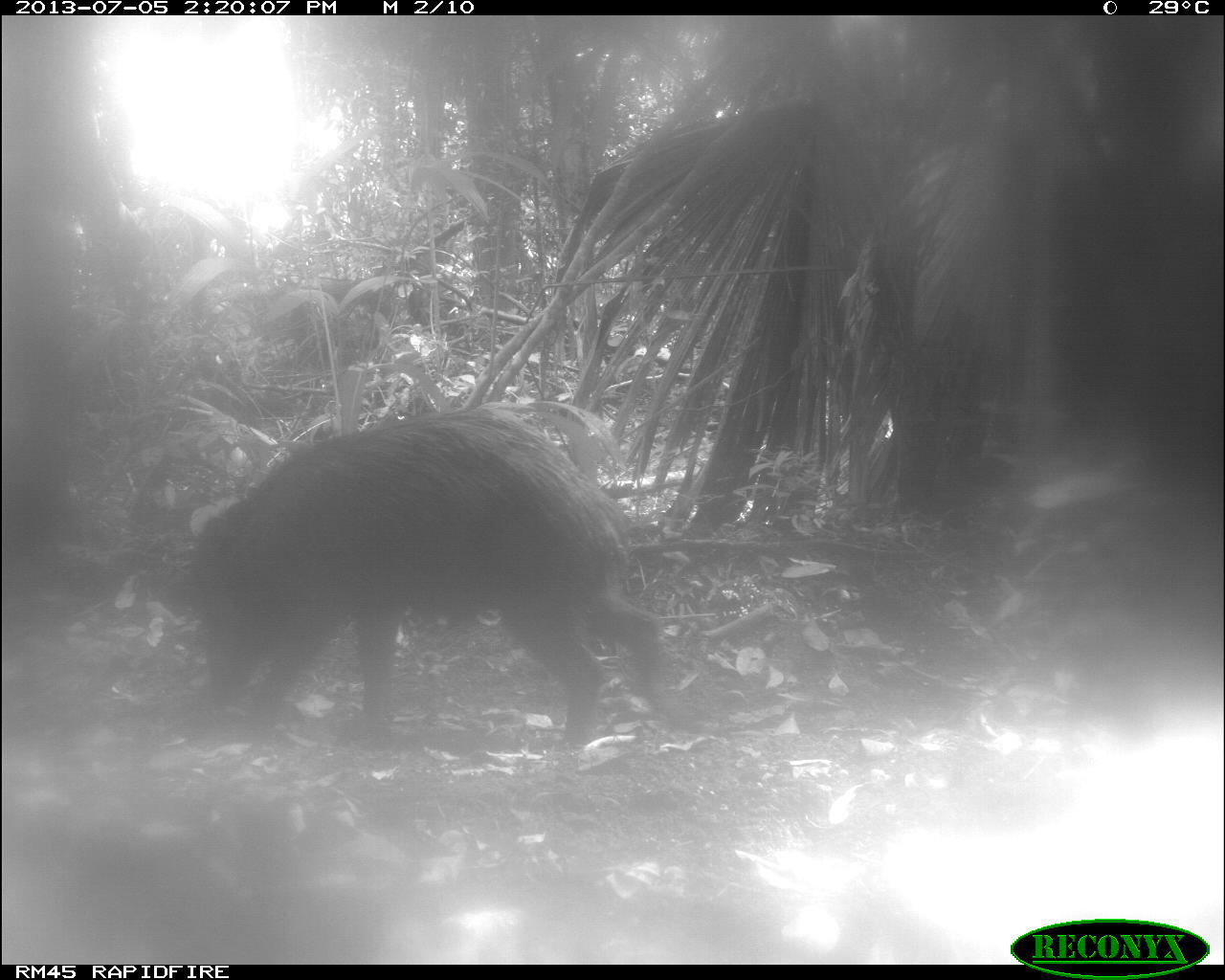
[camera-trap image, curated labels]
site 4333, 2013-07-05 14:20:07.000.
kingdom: Animalia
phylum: Chordata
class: Mammalia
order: Artiodactyla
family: Tayassuidae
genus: Tayassu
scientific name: Tayassu pecari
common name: white-lipped peccary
Tayassu pecari (white-lipped peccary), count 2.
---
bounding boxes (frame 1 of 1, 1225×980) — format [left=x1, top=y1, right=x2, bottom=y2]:
tayassu pecari: [left=186, top=407, right=664, bottom=746]